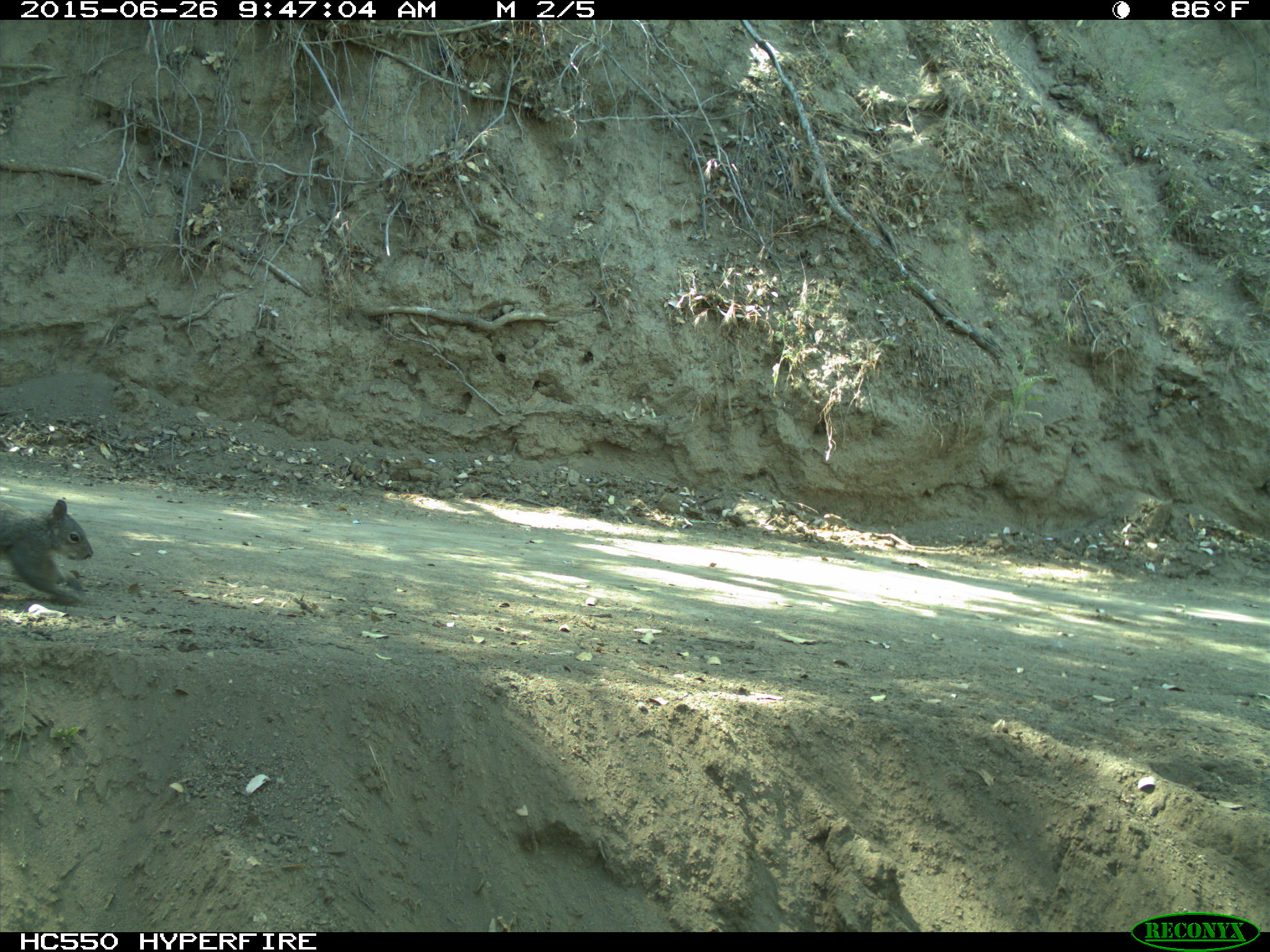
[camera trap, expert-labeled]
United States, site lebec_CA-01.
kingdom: Animalia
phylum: Chordata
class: Mammalia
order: Rodentia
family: Sciuridae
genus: Sciurus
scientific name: Sciurus carolinensis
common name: eastern gray squirrel